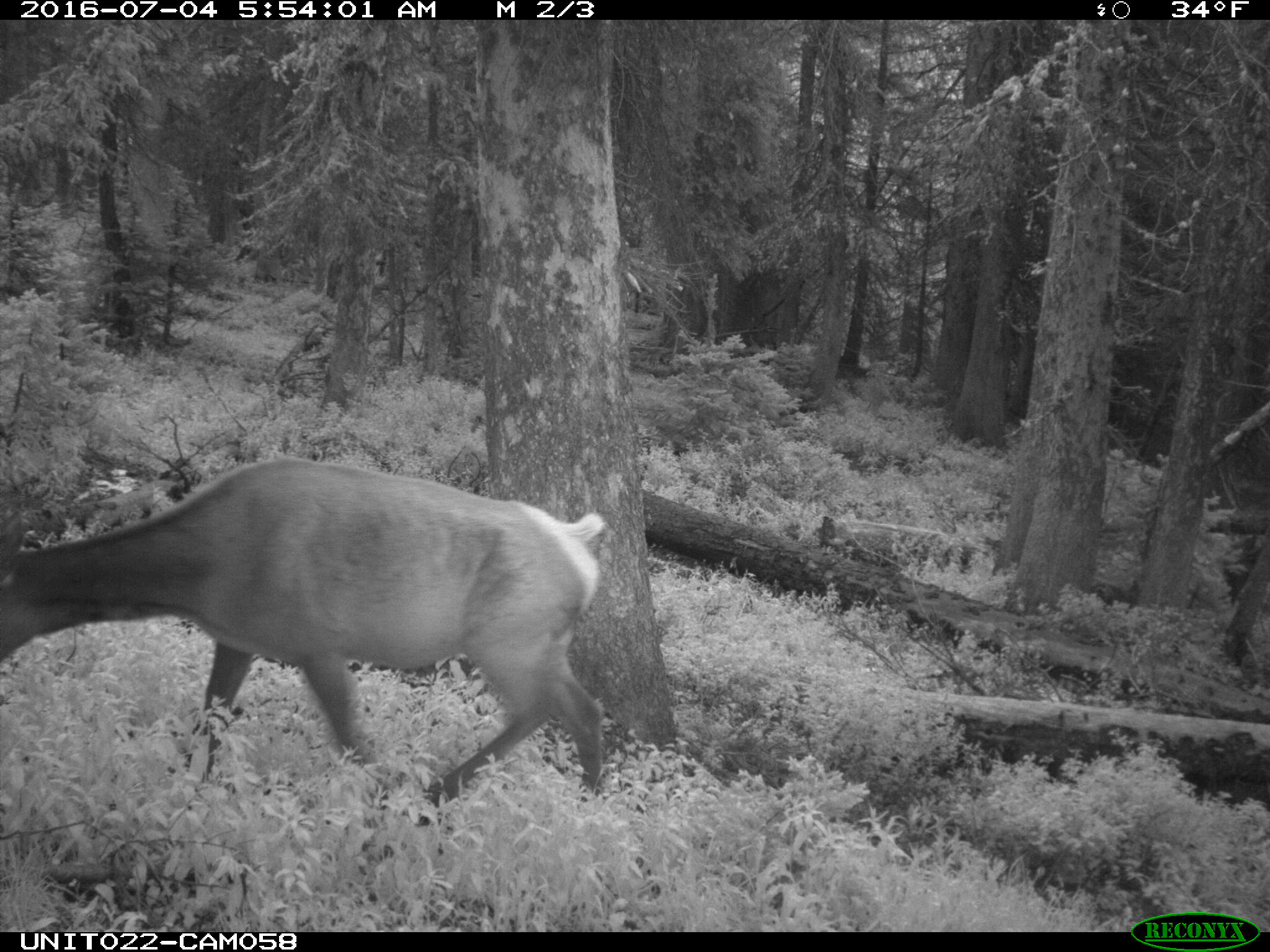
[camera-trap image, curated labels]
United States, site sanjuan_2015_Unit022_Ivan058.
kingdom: Animalia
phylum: Chordata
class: Mammalia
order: Artiodactyla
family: Cervidae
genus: Cervus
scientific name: Cervus elaphus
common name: red deer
Cervus elaphus (red deer).